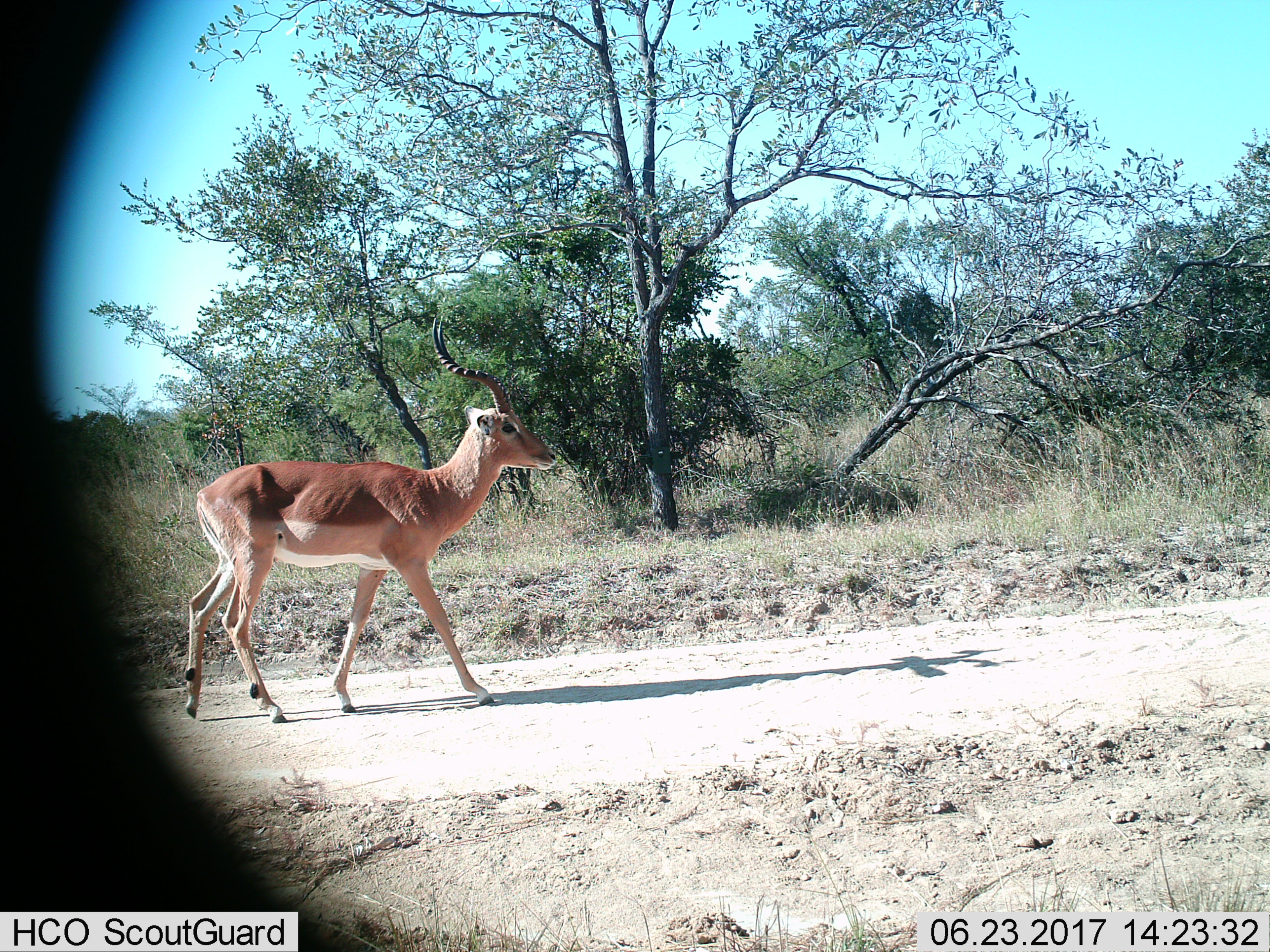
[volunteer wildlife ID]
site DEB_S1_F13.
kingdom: Animalia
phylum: Chordata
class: Mammalia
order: Artiodactyla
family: Bovidae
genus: Aepyceros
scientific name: Aepyceros melampus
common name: impala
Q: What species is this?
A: Impala (Aepyceros melampus).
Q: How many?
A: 1.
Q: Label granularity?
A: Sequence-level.